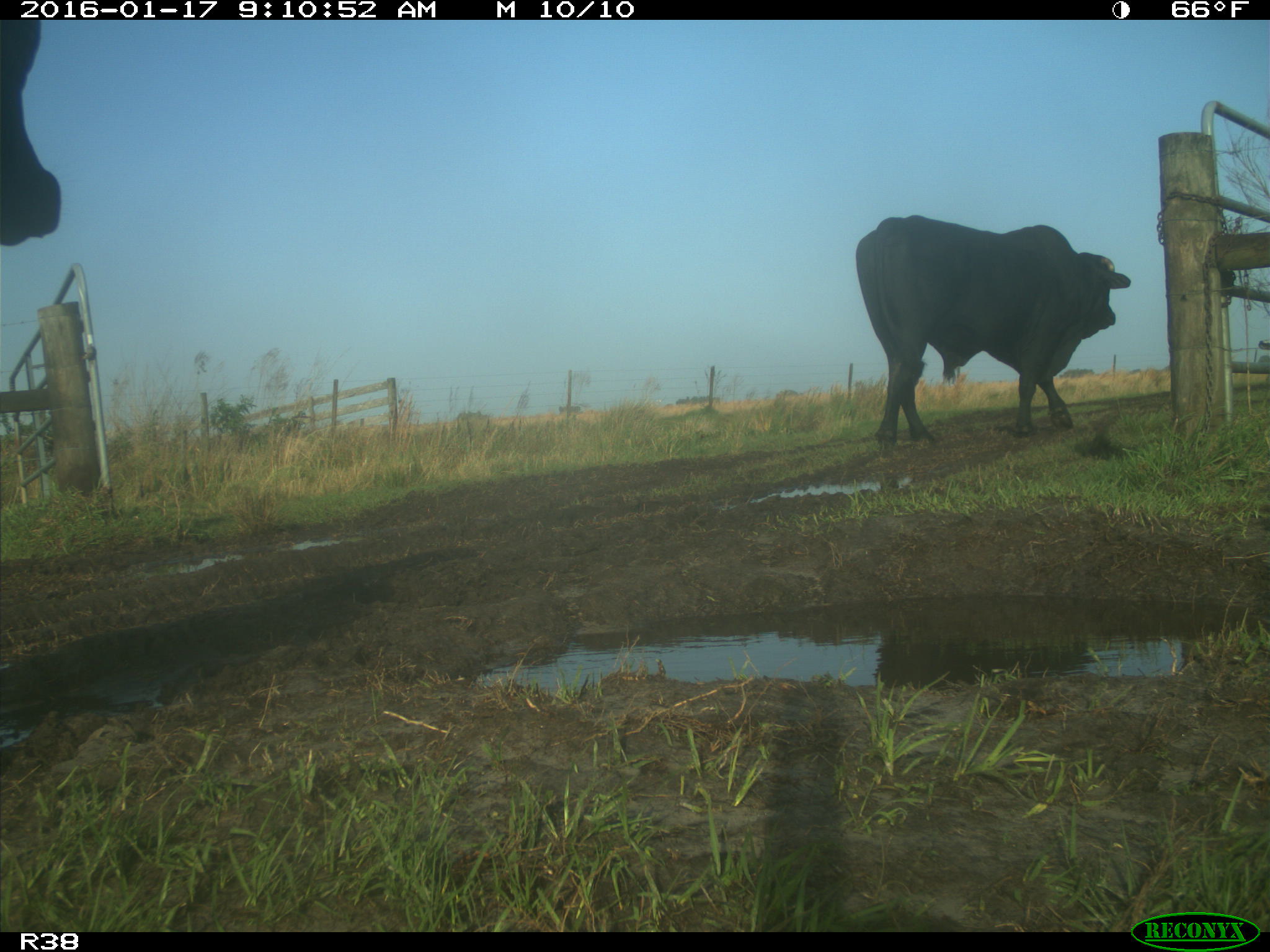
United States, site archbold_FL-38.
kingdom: Animalia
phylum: Chordata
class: Mammalia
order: Artiodactyla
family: Bovidae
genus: Bos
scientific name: Bos taurus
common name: domestic cow